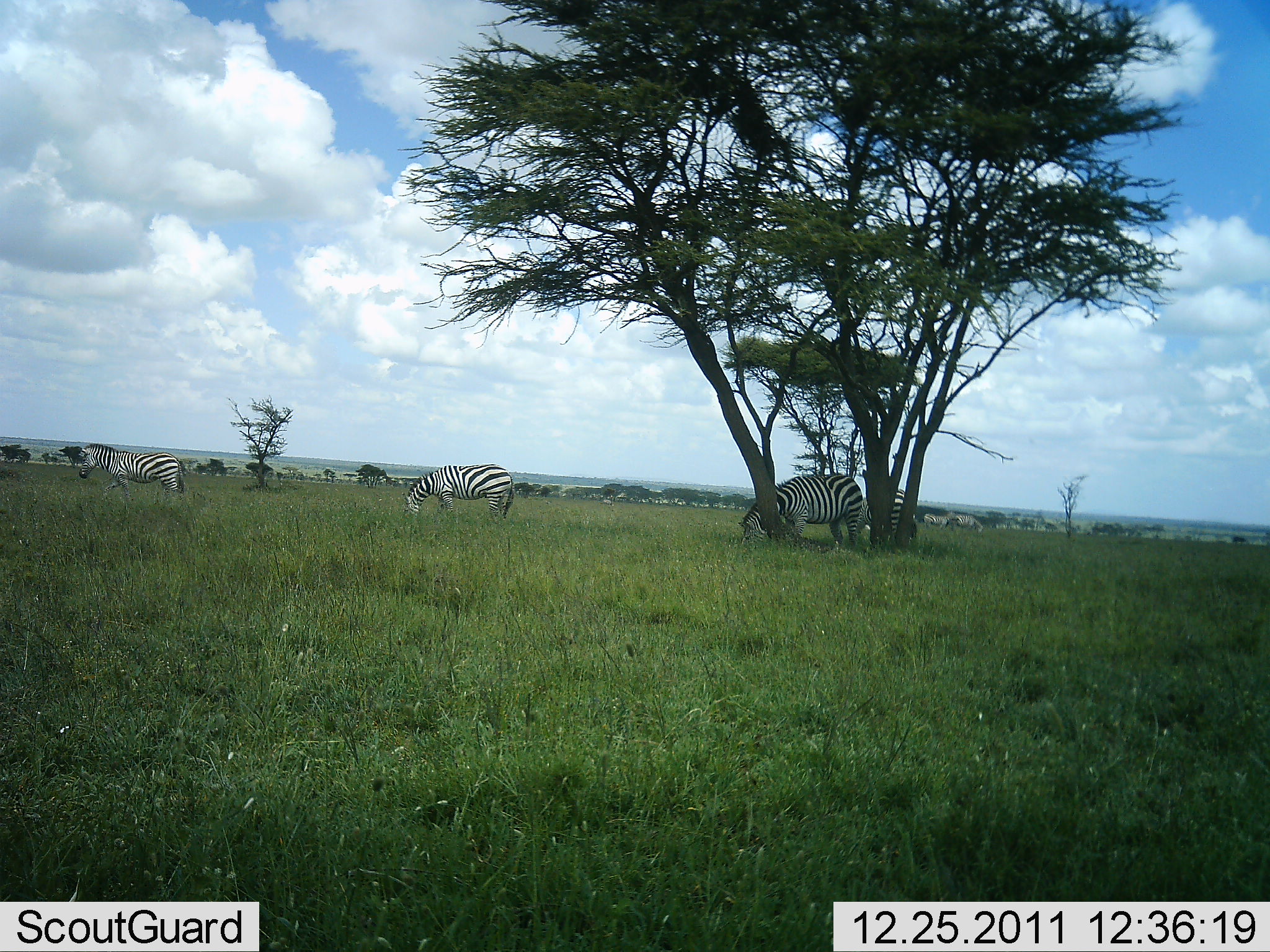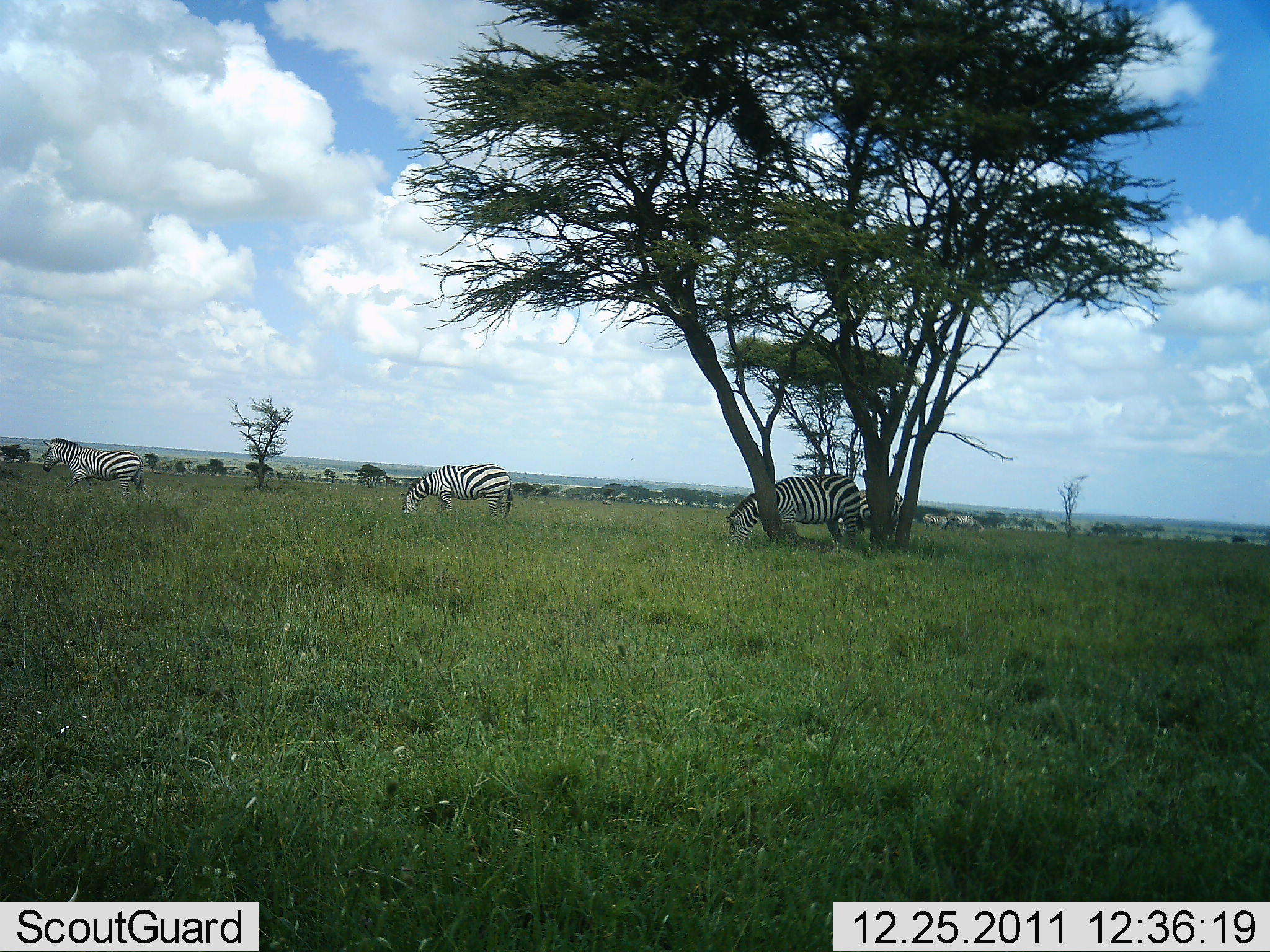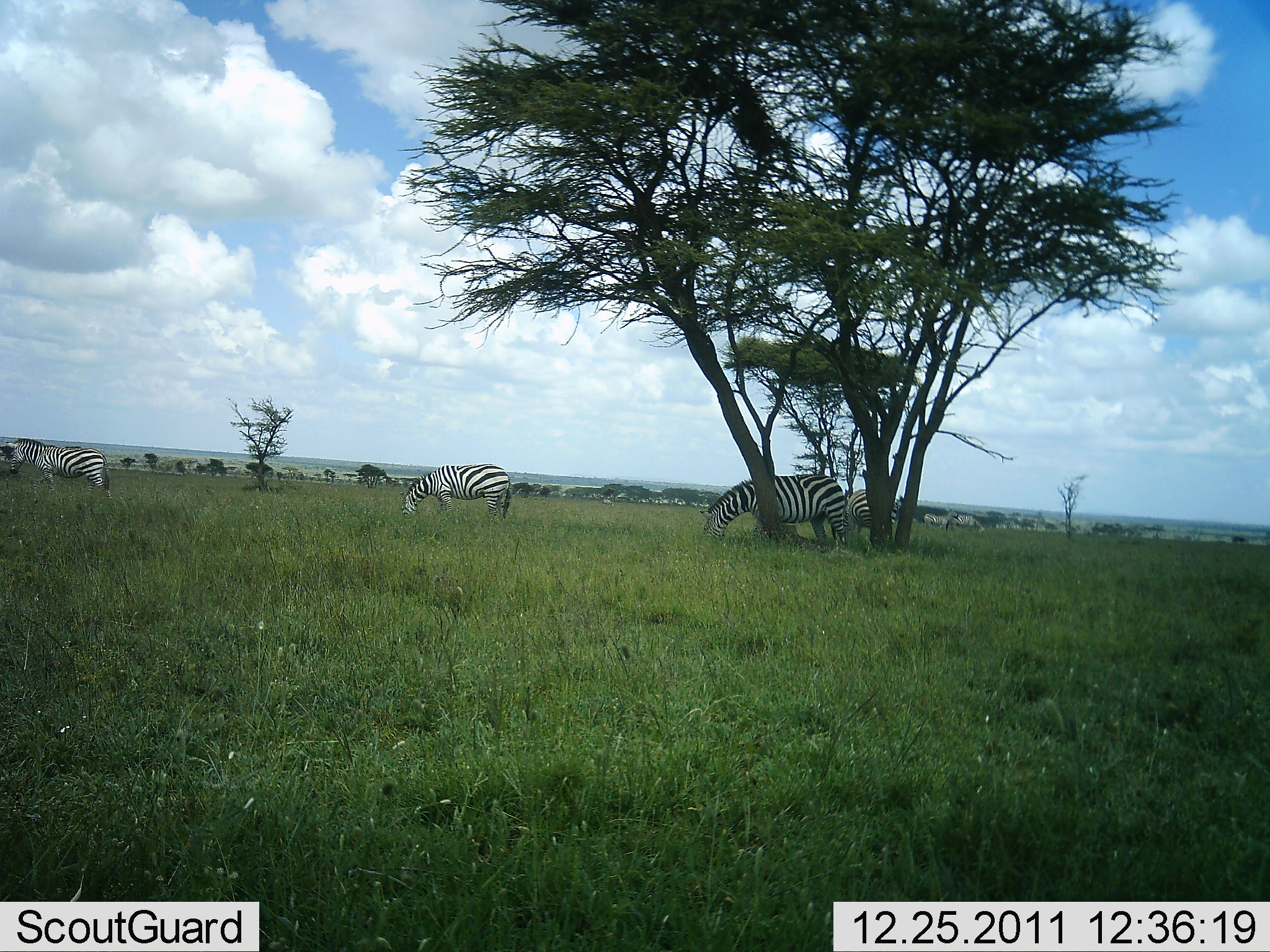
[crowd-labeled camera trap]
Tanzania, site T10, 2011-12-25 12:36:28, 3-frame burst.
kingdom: Animalia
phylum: Chordata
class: Mammalia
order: Perissodactyla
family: Equidae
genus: Equus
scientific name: Equus quagga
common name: plains zebra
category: zebra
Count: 3.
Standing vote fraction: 23%.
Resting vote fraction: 0%.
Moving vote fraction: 46%.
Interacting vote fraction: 0%.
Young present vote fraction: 0%.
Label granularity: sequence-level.